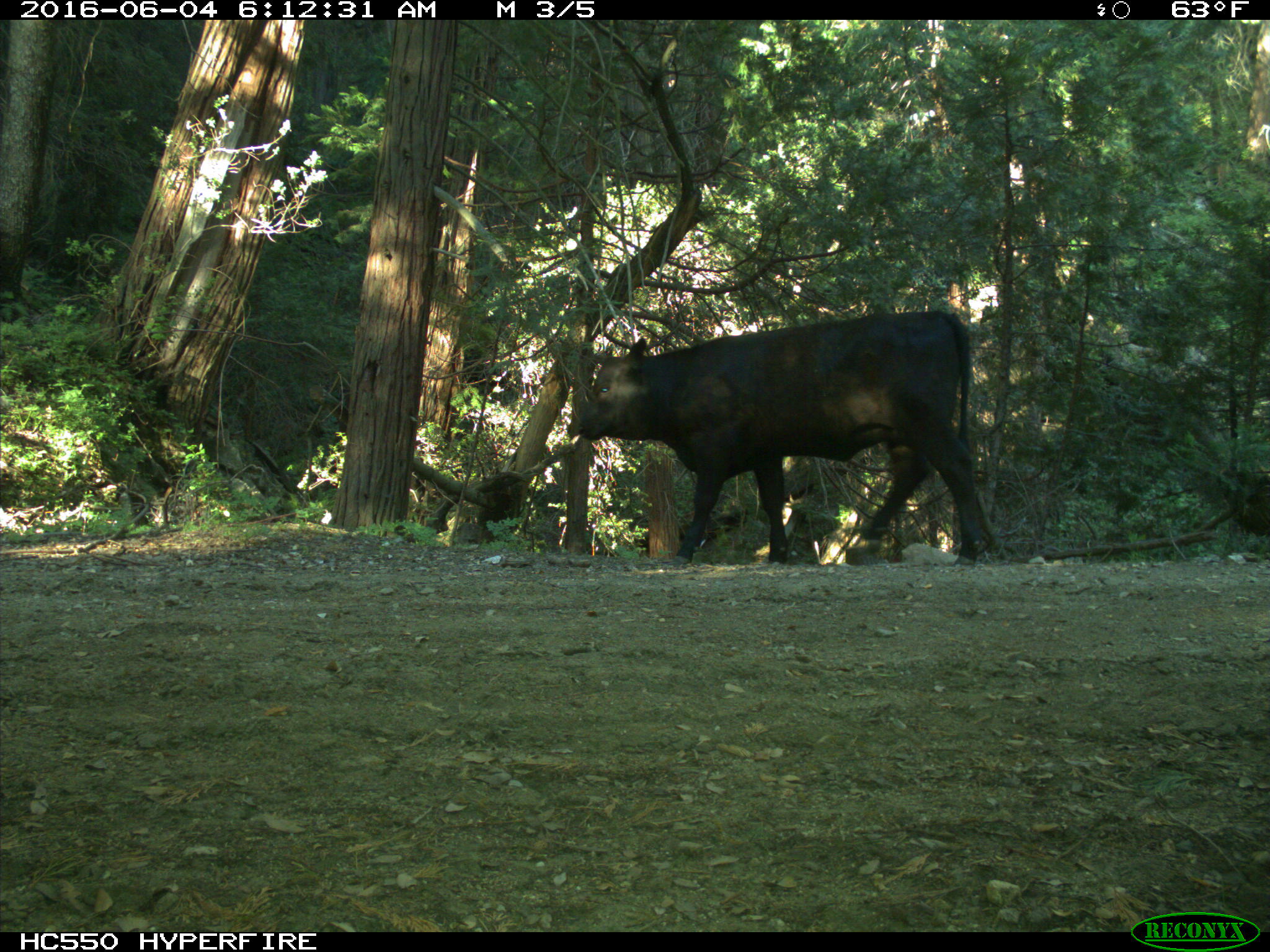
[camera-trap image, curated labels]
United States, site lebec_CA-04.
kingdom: Animalia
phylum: Chordata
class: Mammalia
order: Artiodactyla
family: Bovidae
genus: Bos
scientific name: Bos taurus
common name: domestic cow